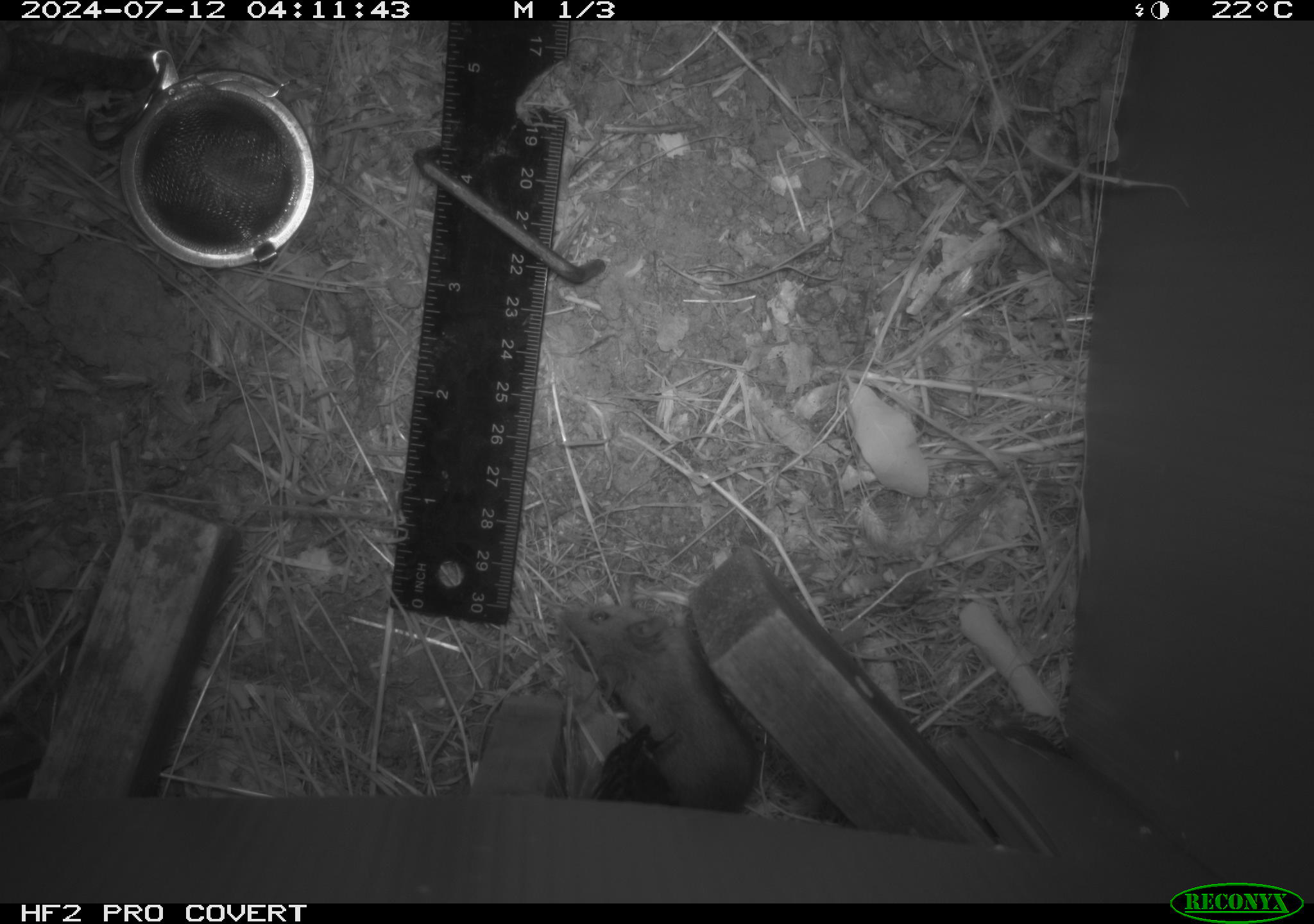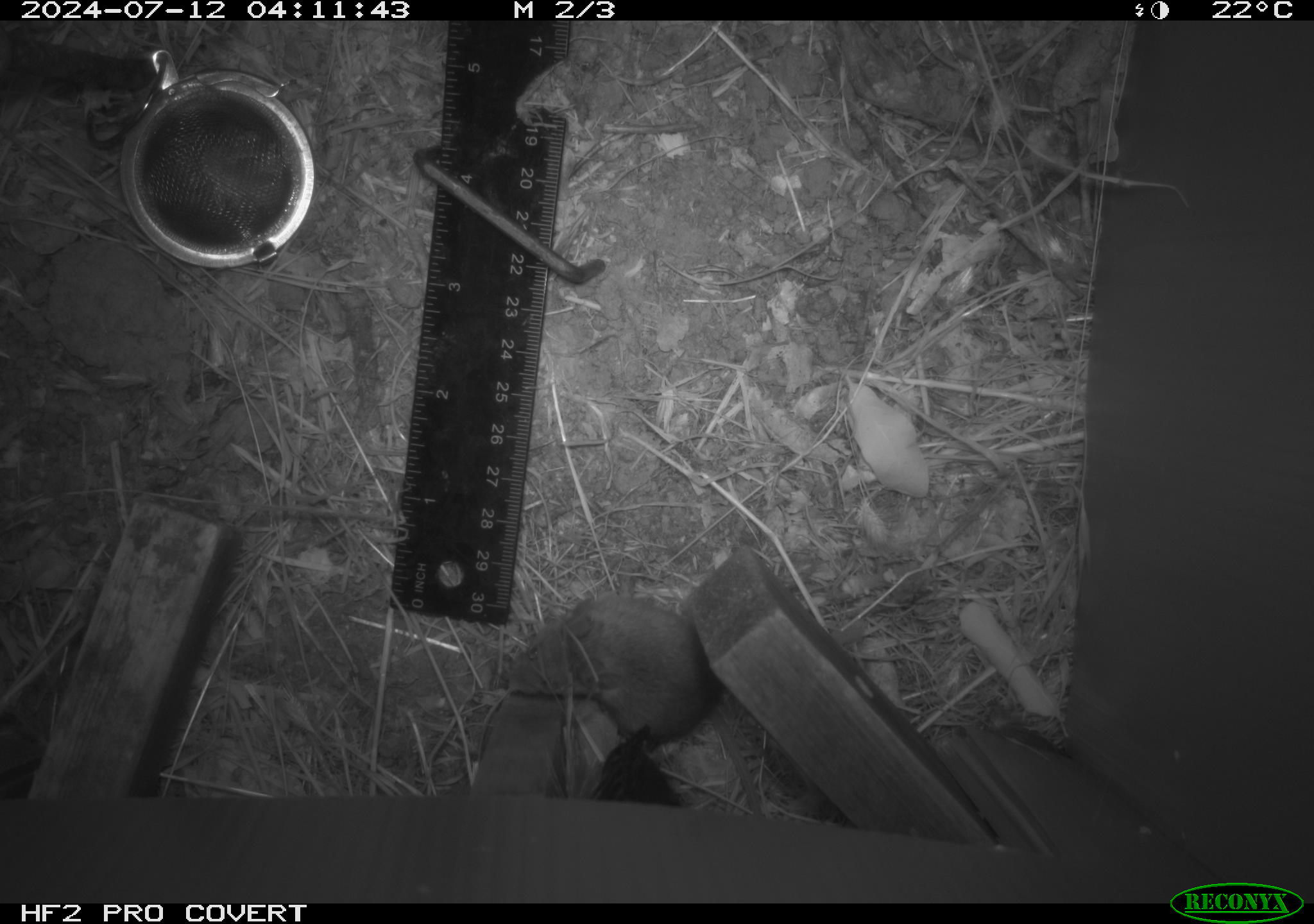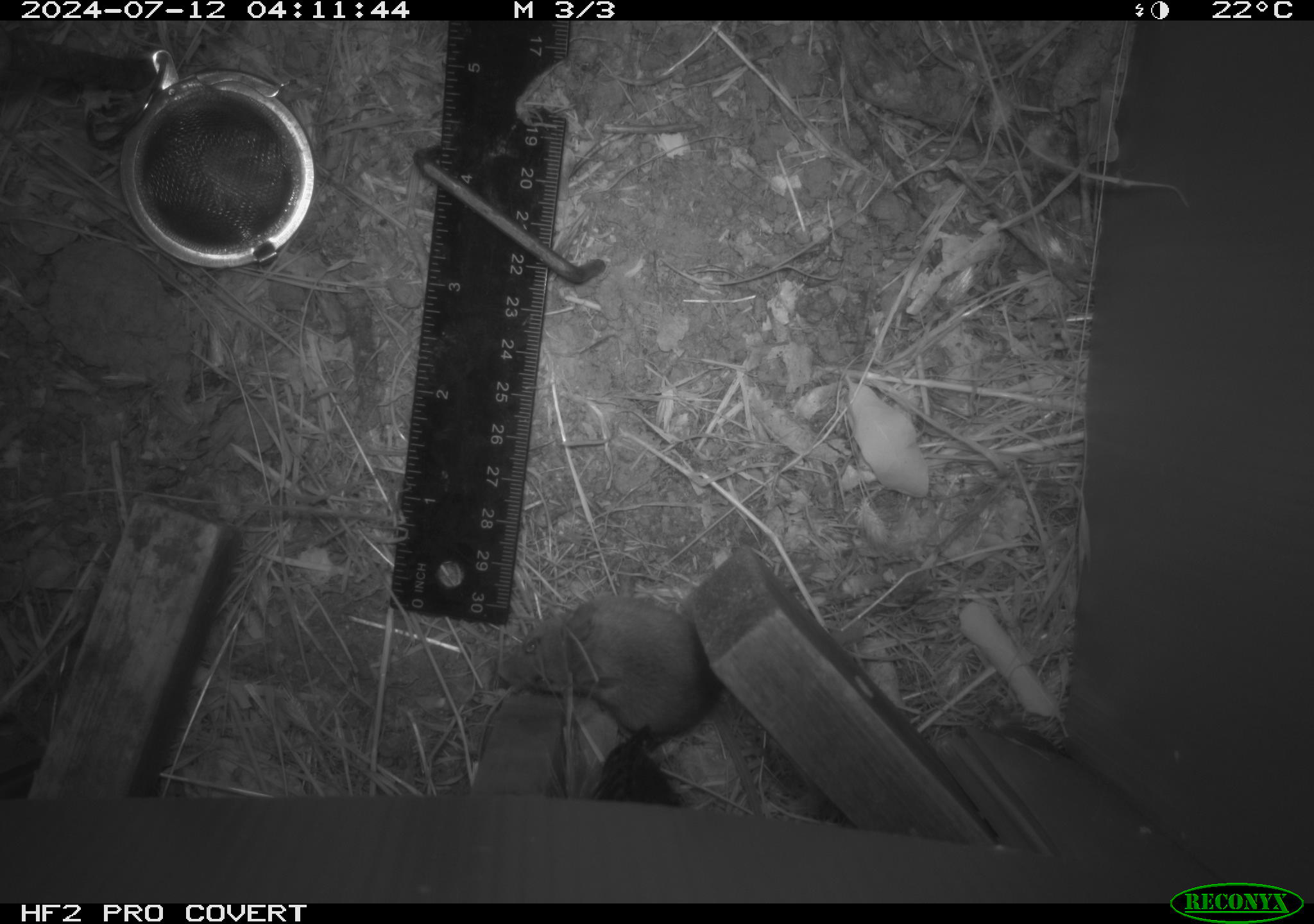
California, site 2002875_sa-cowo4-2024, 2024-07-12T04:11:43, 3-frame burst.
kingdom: Animalia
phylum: Chordata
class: Mammalia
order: Rodentia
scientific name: Rodentia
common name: mouse species